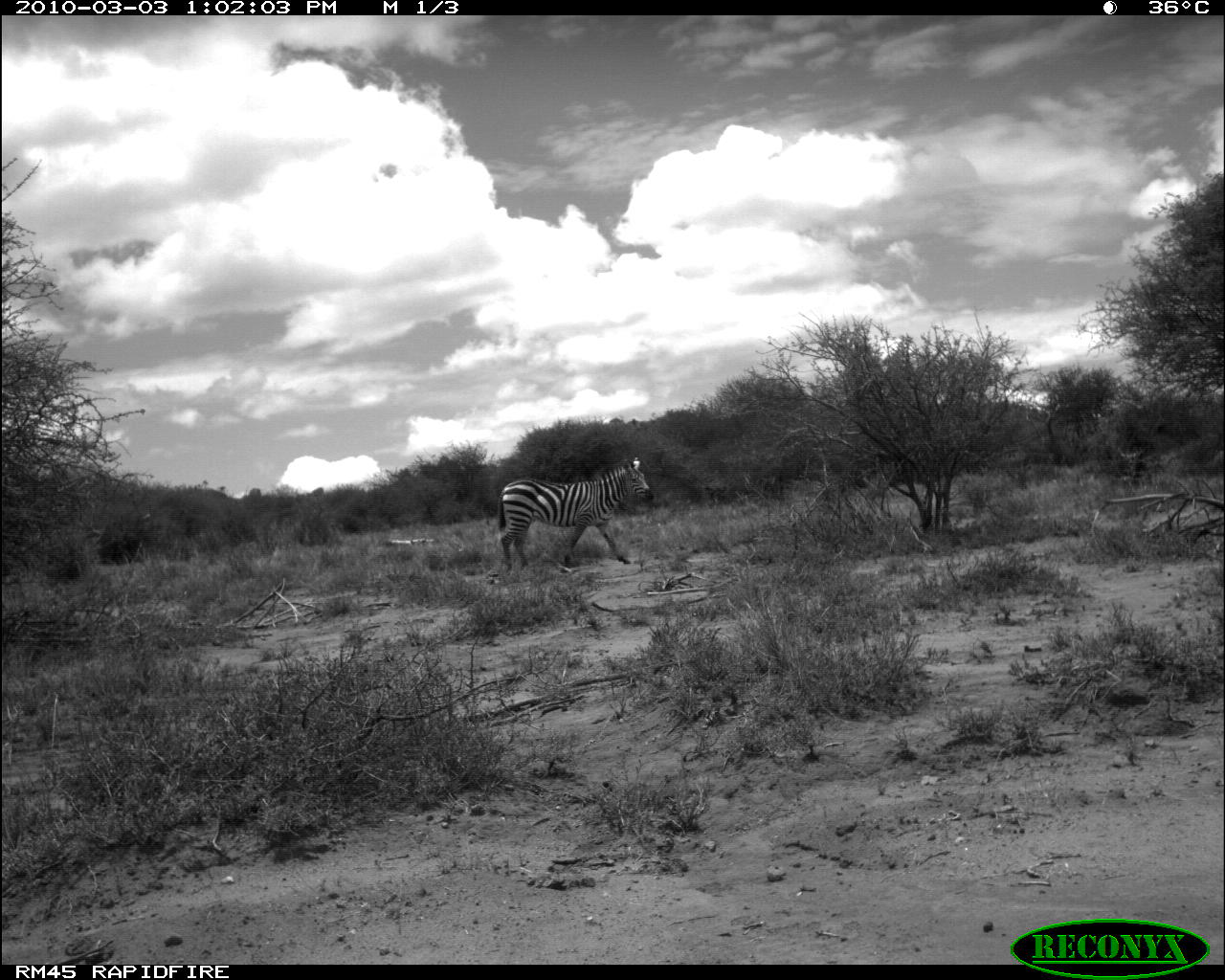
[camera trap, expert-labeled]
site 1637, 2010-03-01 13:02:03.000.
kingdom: Animalia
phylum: Chordata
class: Mammalia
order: Perissodactyla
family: Equidae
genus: Equus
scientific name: Equus quagga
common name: plains zebra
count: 1